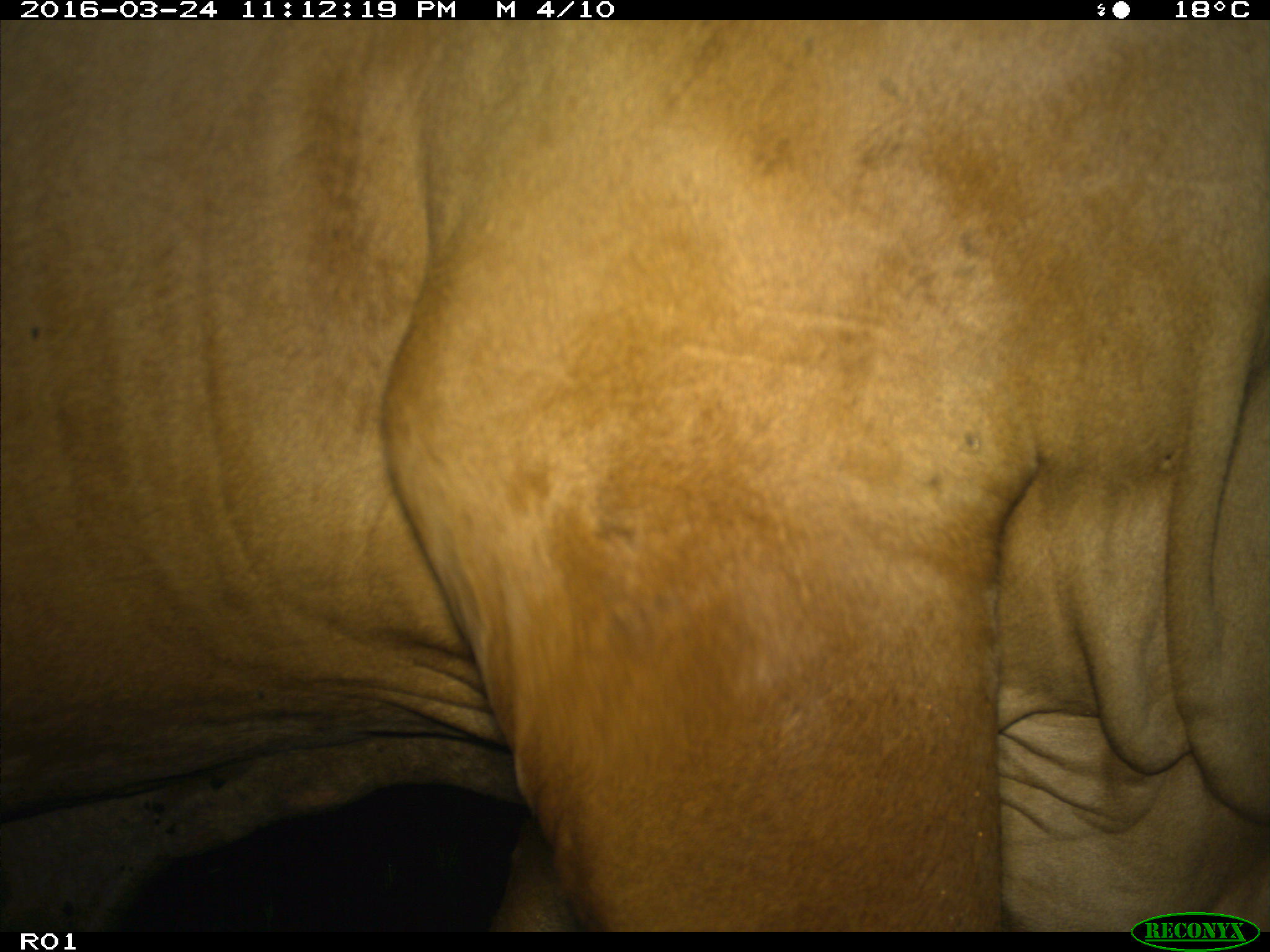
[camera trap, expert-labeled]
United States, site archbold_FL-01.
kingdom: Animalia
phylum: Chordata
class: Mammalia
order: Artiodactyla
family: Bovidae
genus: Bos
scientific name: Bos taurus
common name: domestic cow